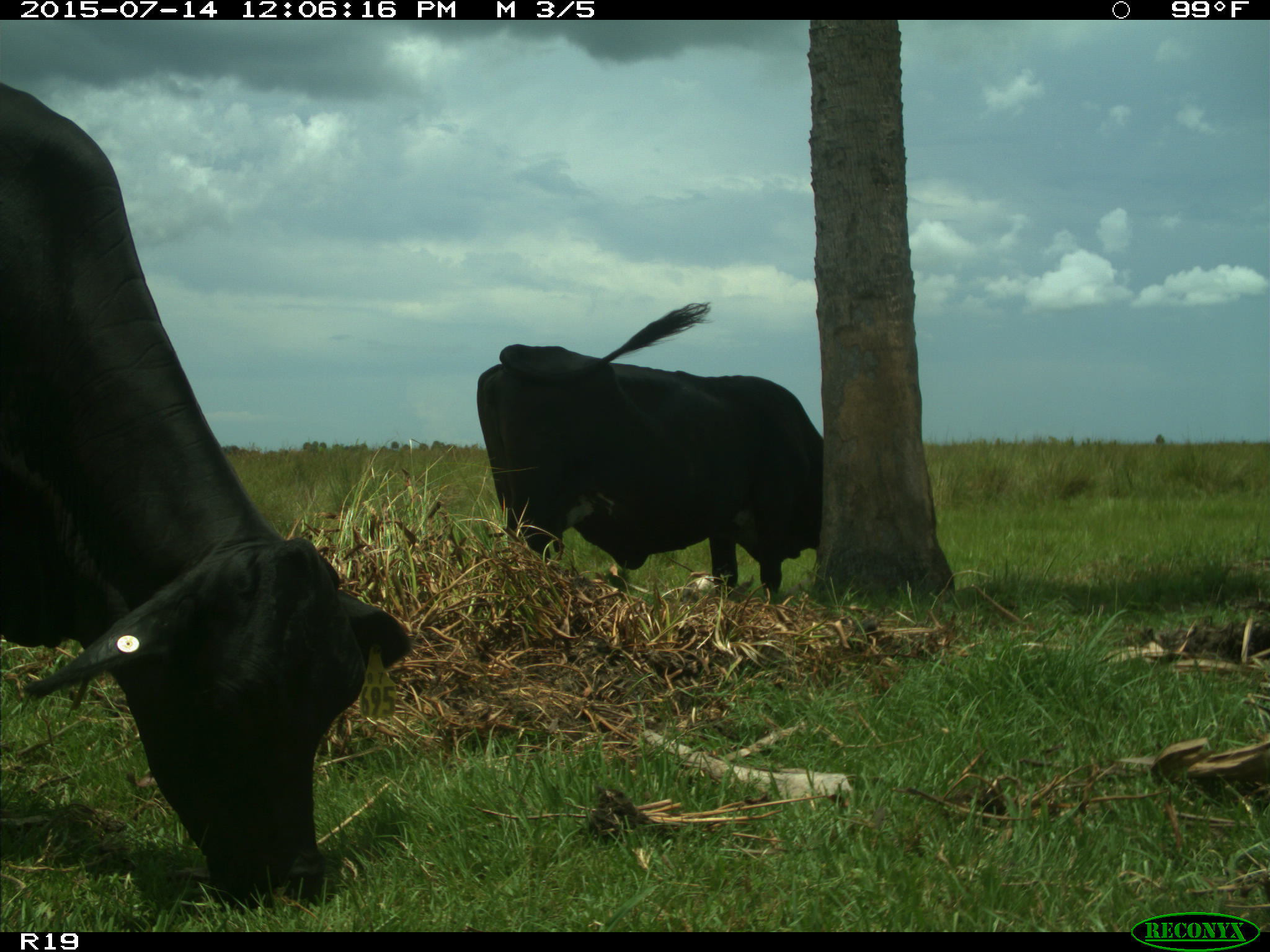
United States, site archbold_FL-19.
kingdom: Animalia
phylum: Chordata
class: Mammalia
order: Artiodactyla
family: Bovidae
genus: Bos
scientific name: Bos taurus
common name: domestic cow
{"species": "Bos taurus (domestic cow)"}